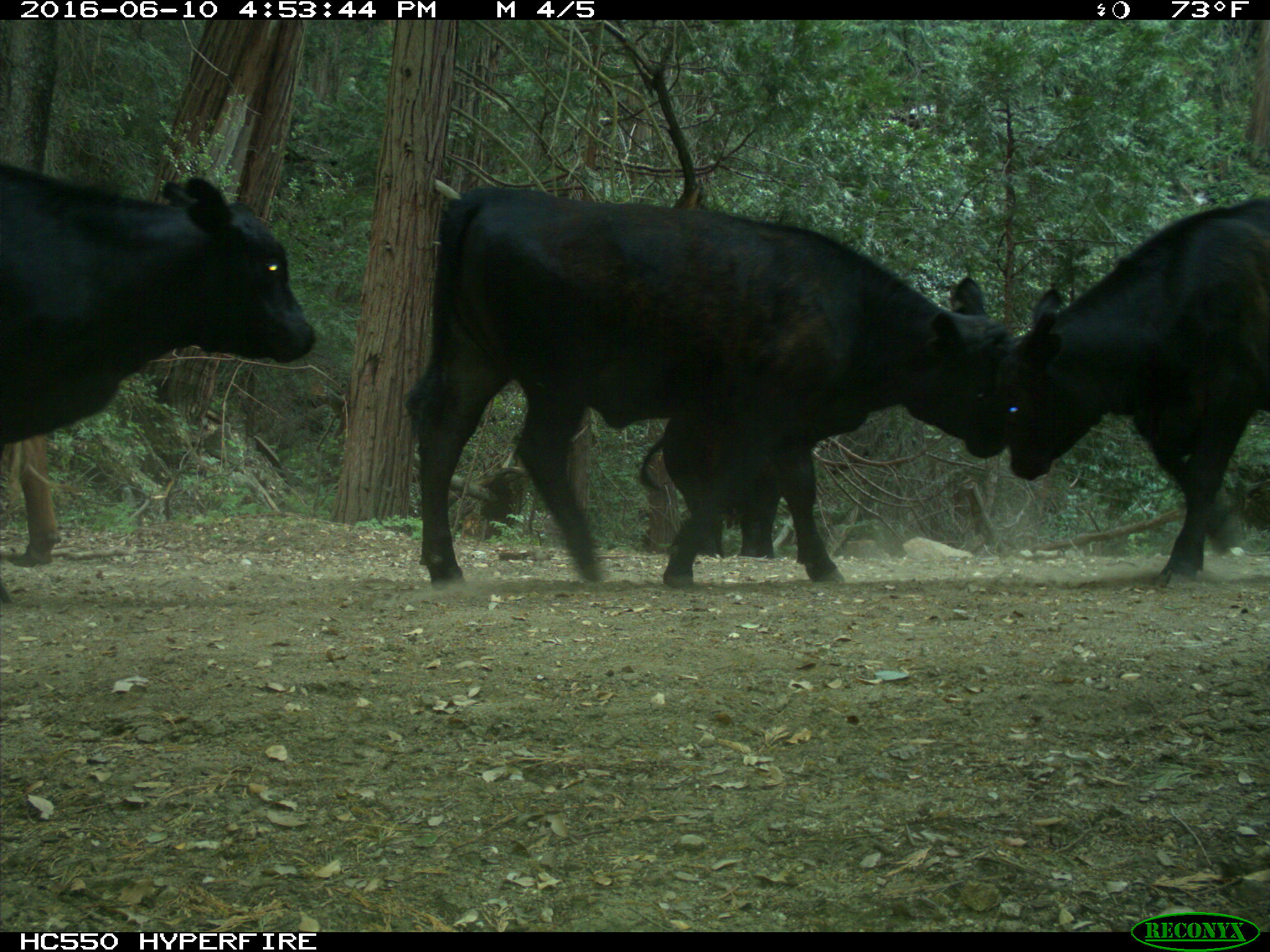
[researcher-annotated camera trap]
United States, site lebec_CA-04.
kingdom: Animalia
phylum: Chordata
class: Mammalia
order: Artiodactyla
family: Bovidae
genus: Bos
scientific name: Bos taurus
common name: domestic cow